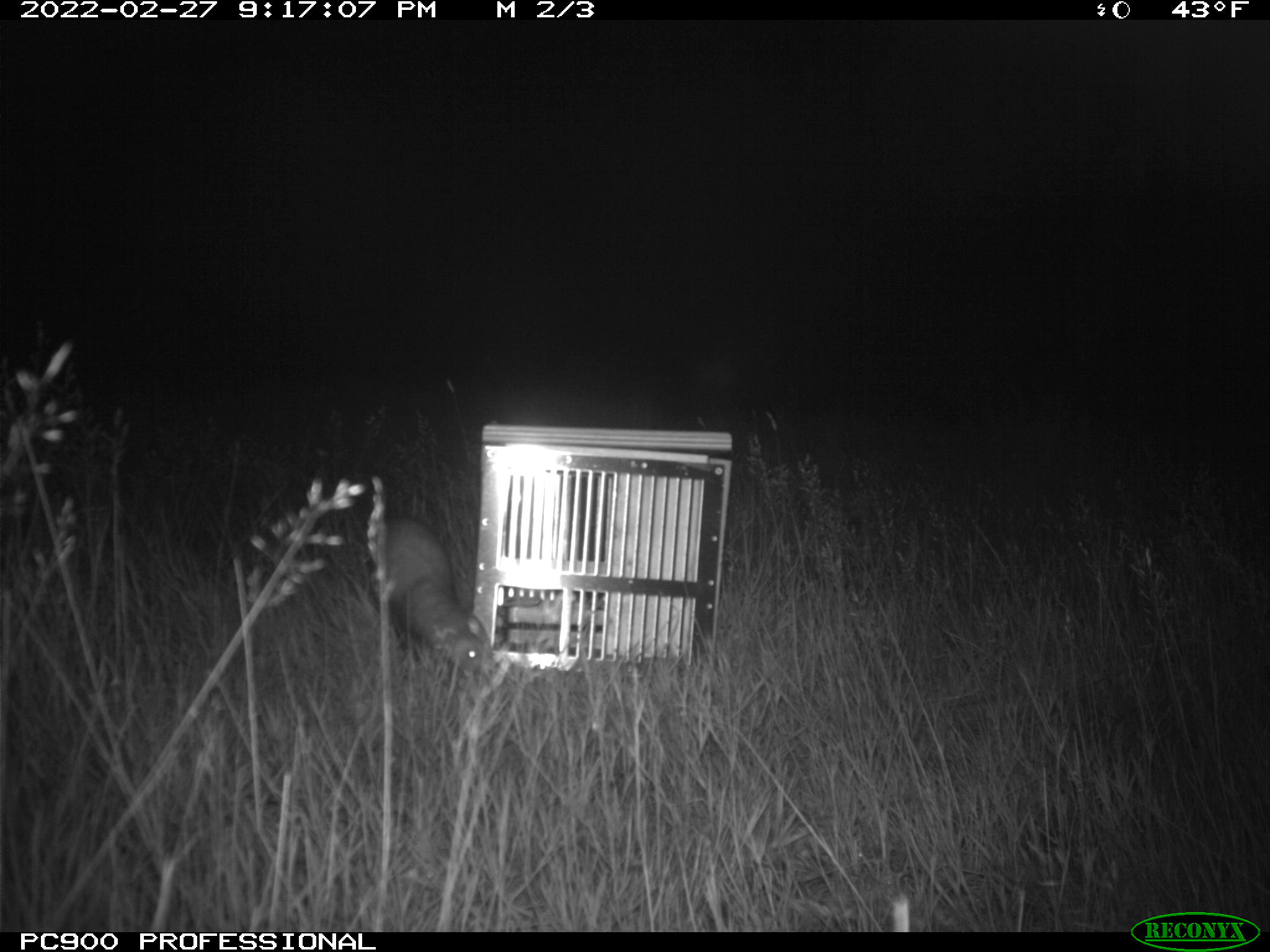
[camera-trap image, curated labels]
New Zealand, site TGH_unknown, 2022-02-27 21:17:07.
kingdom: Animalia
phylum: Chordata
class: Mammalia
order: Carnivora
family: Mustelidae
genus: Mustela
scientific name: Mustela furo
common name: ferret